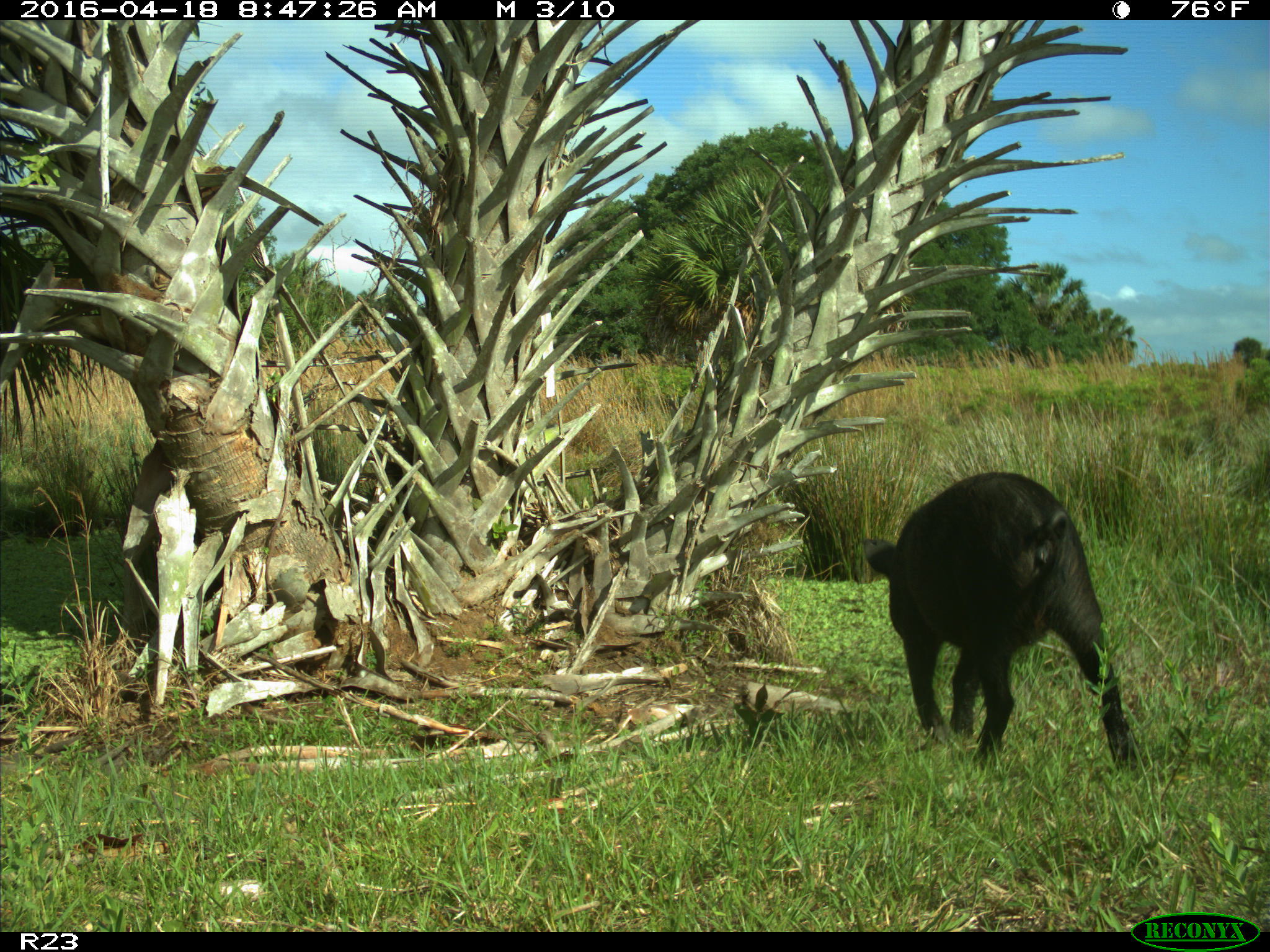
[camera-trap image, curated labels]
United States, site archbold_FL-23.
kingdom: Animalia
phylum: Chordata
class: Mammalia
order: Artiodactyla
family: Suidae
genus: Sus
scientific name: Sus scrofa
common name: wild boar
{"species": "Sus scrofa (wild boar)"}